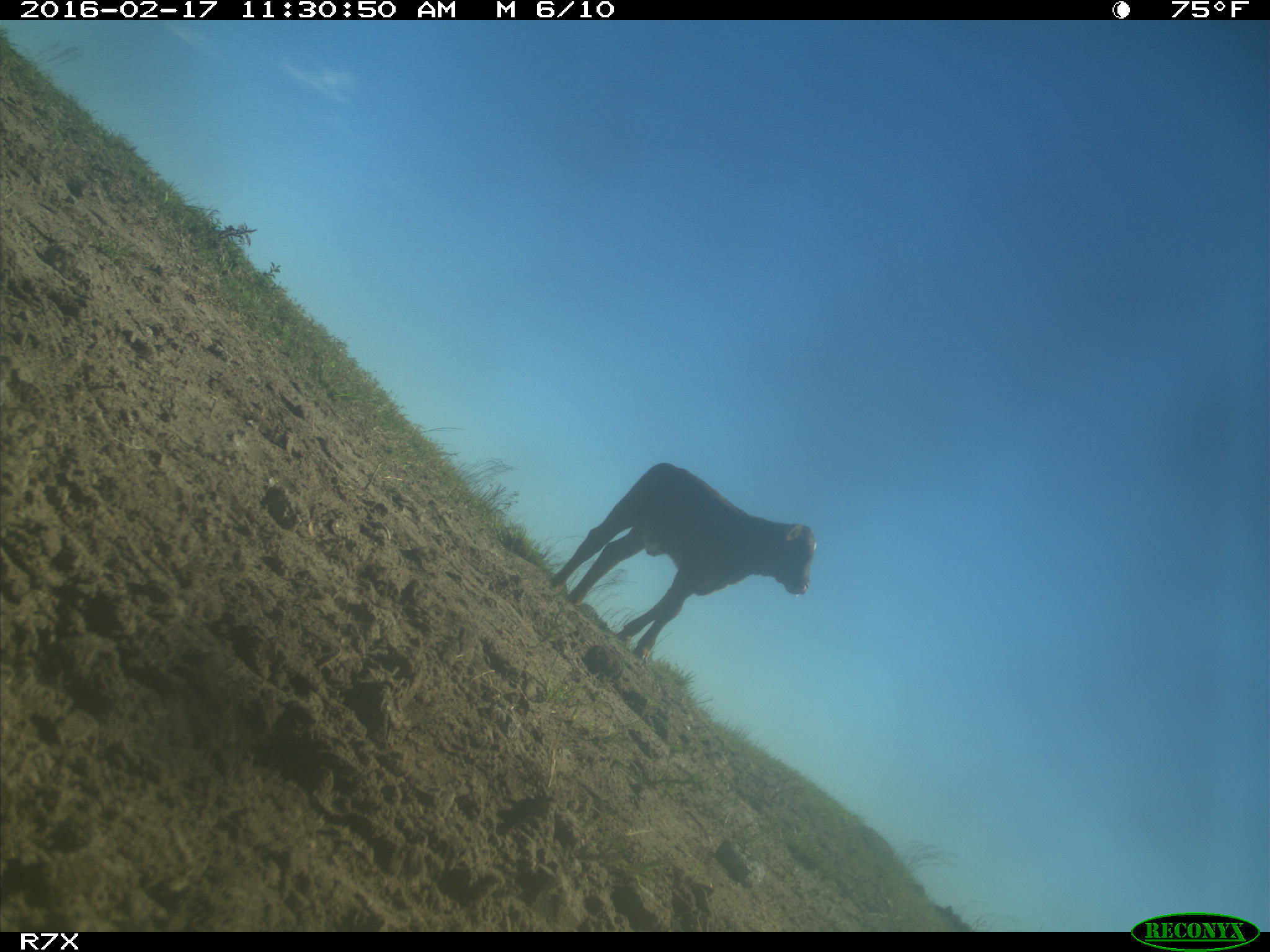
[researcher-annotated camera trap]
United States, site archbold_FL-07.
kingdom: Animalia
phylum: Chordata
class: Mammalia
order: Artiodactyla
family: Bovidae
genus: Bos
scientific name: Bos taurus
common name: domestic cow